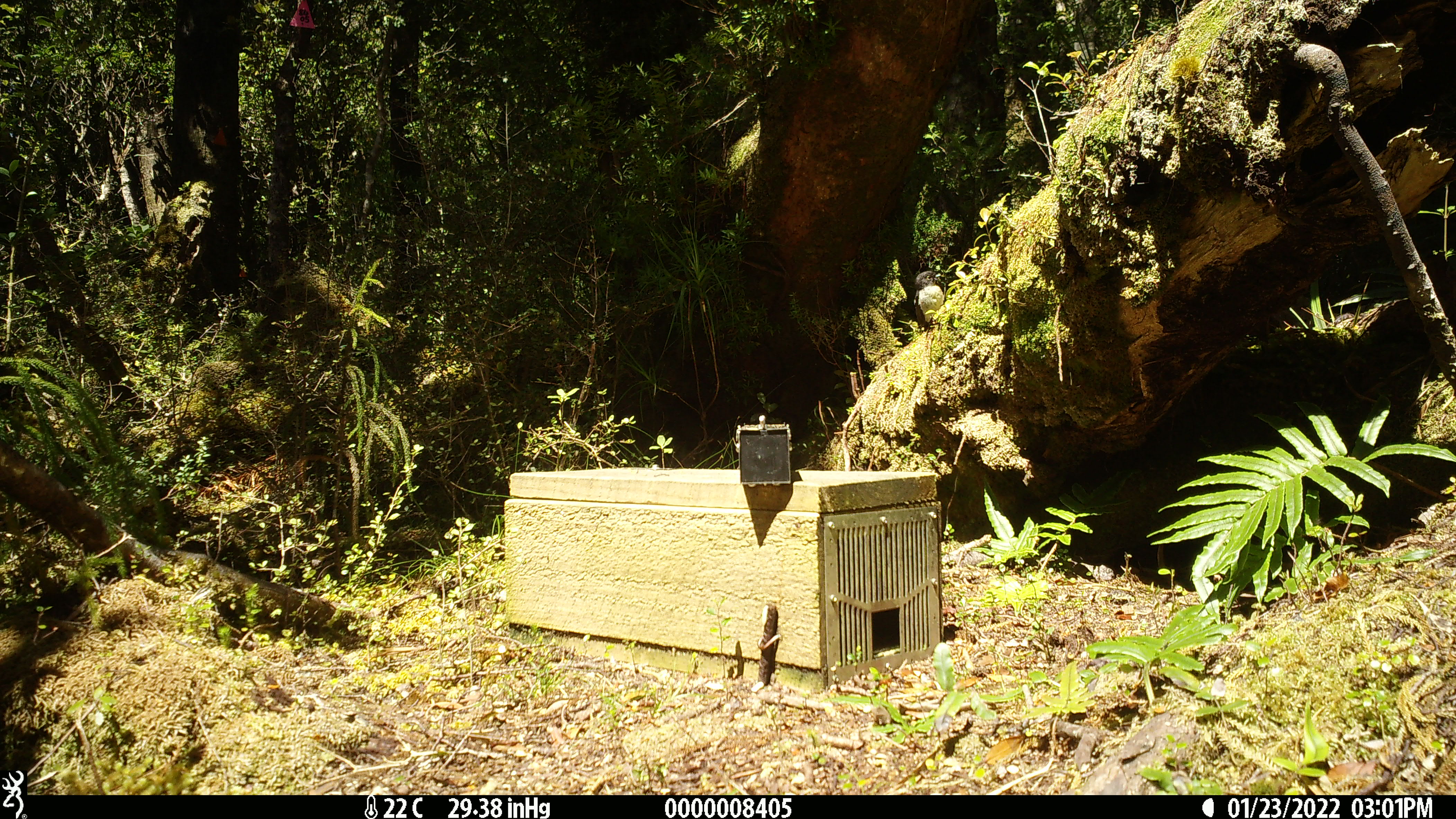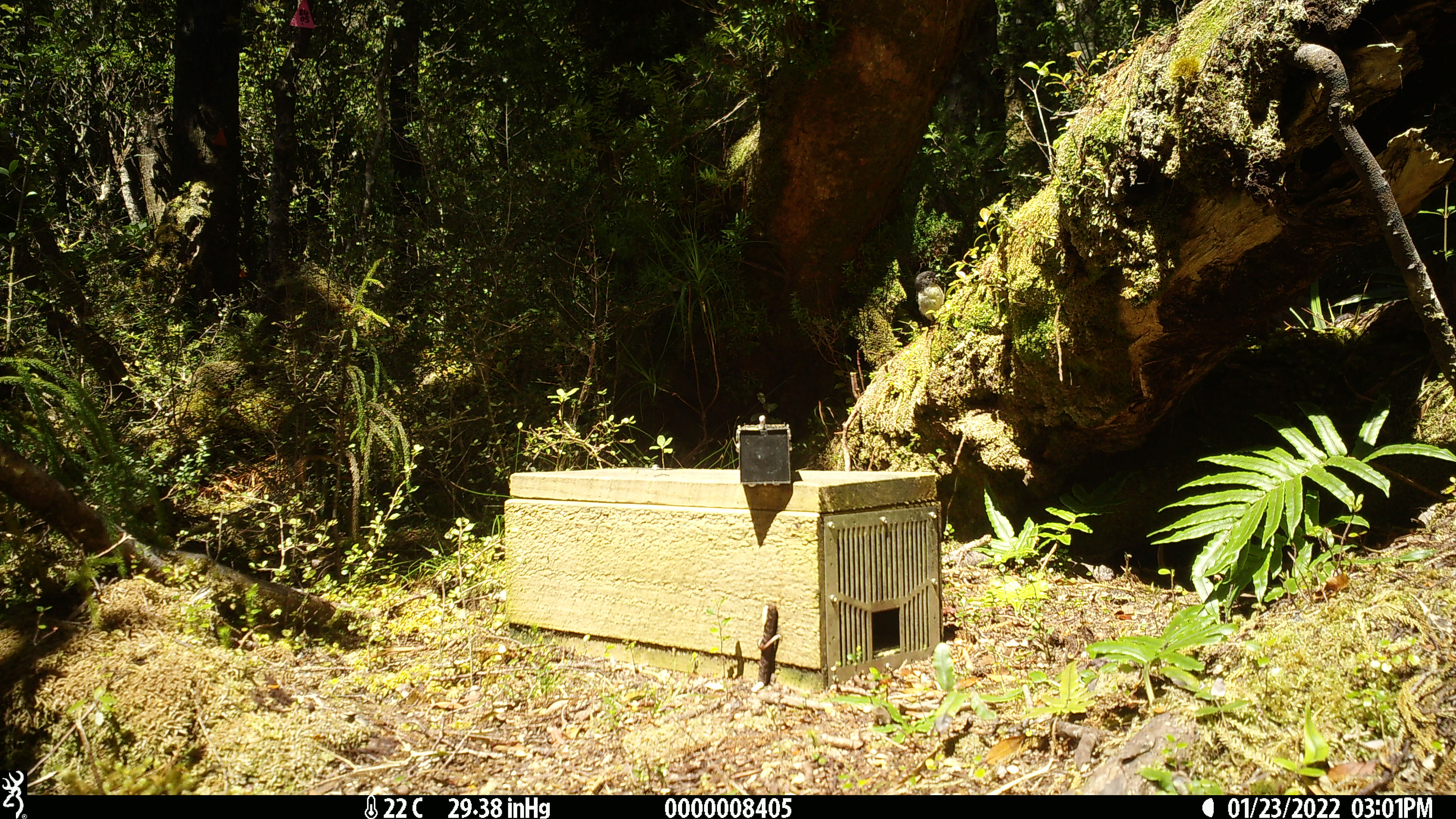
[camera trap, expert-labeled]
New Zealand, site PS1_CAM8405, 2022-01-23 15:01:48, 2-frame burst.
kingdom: Animalia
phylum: Chordata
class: Aves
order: Passeriformes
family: Petroicidae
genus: Petroica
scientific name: Petroica macrocephala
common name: tomtit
Tomtit (Petroica macrocephala).